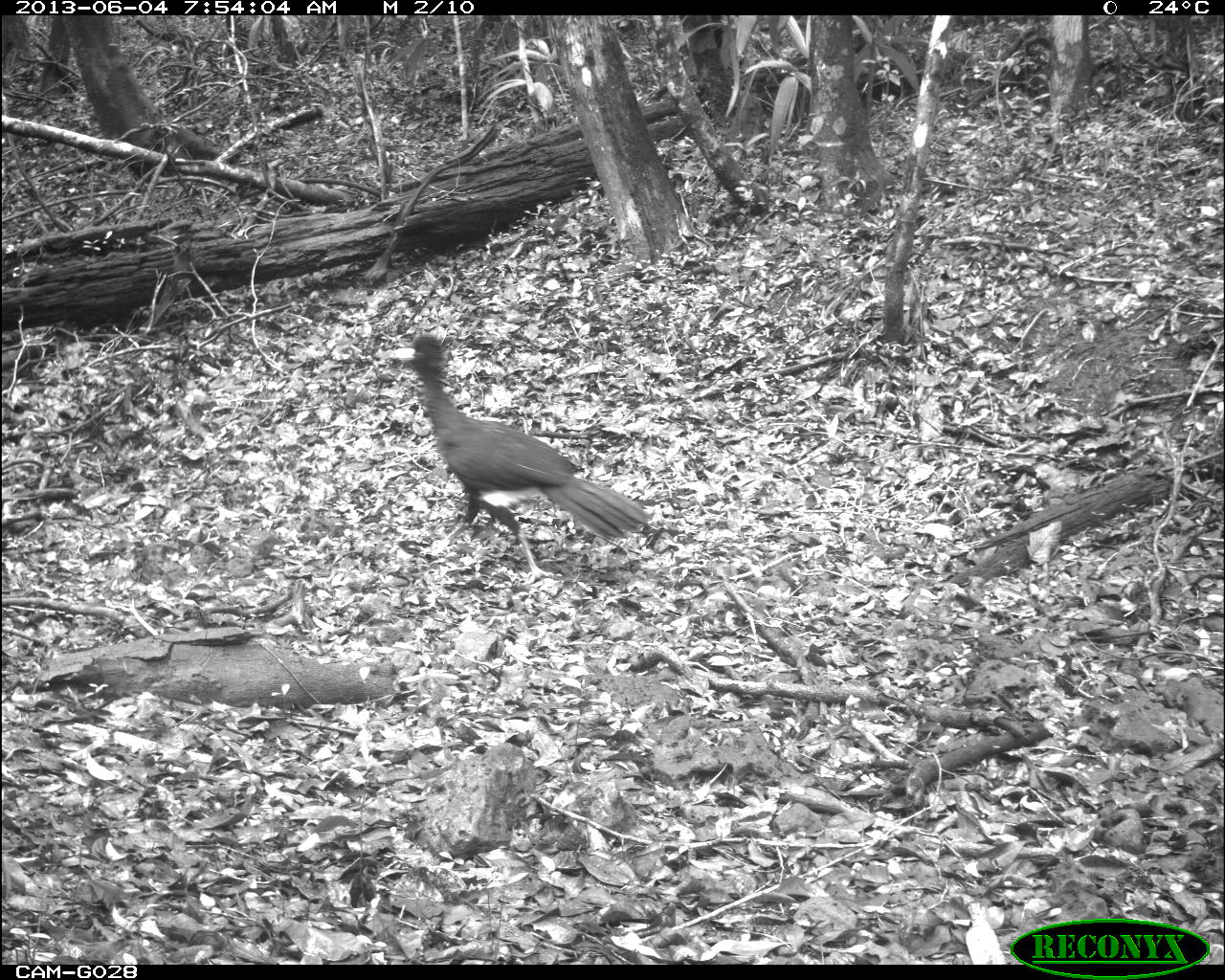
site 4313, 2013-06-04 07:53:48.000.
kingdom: Animalia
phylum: Chordata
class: Aves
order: Galliformes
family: Cracidae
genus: Crax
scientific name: Crax rubra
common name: great curassow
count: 2